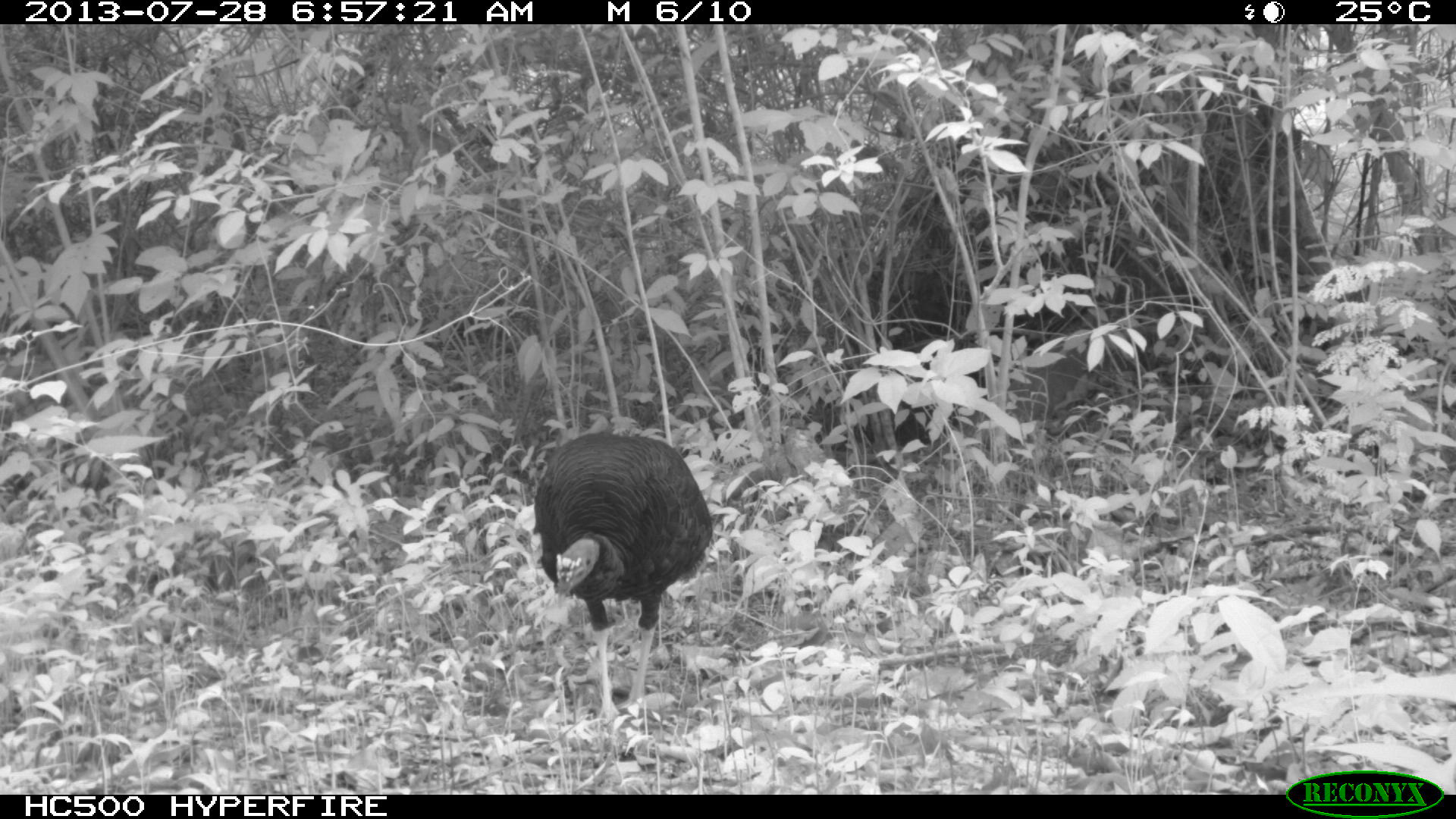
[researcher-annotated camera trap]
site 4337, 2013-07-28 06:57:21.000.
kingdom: Animalia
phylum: Chordata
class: Aves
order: Galliformes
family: Phasianidae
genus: Meleagris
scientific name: Meleagris ocellata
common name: ocellated turkey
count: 1